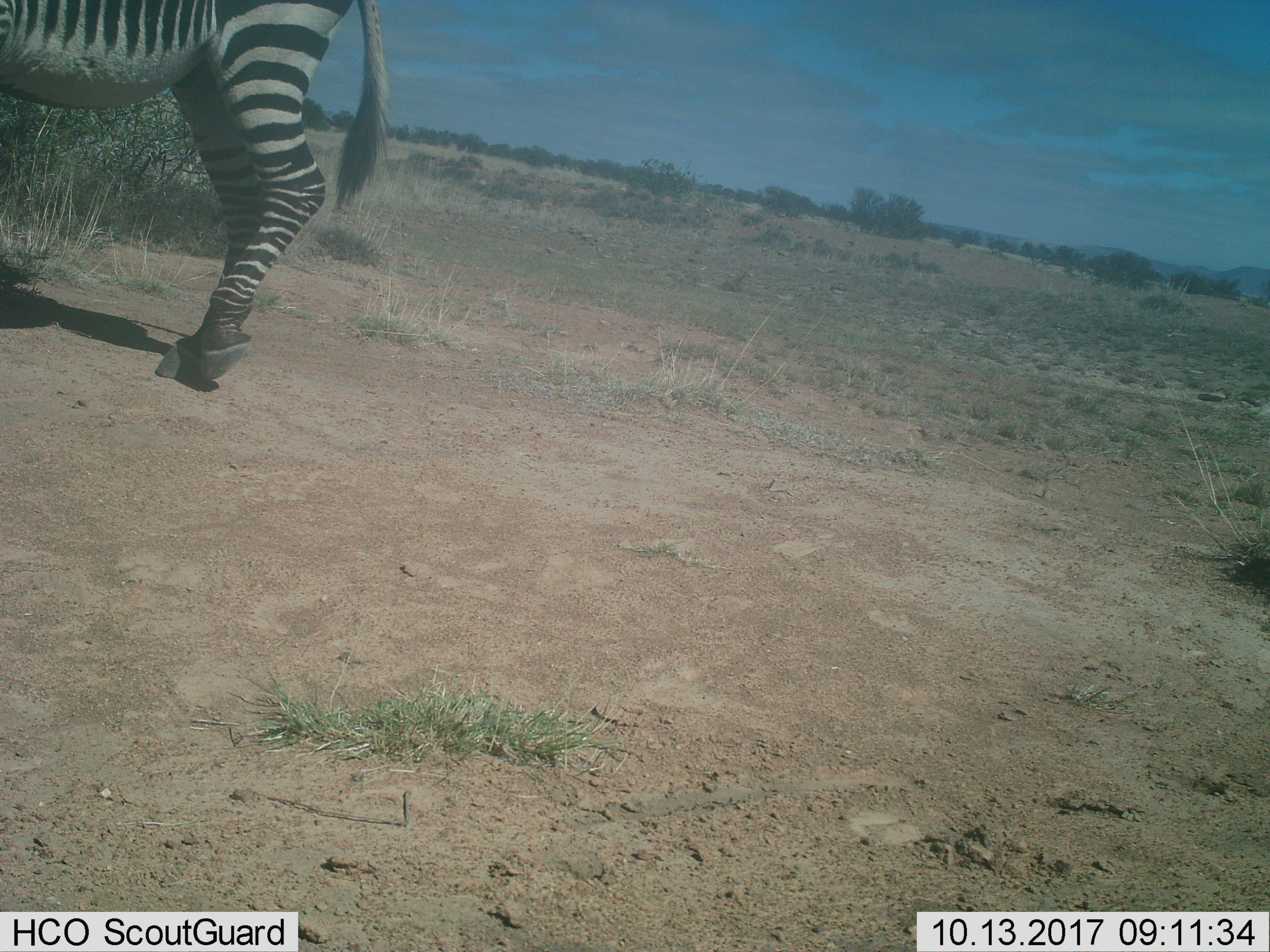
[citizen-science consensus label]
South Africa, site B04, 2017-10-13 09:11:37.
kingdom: Animalia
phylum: Chordata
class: Mammalia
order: Perissodactyla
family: Equidae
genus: Equus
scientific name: Equus zebra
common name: mountain zebra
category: zebramountain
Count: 1.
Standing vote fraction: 44%.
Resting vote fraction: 0%.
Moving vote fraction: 56%.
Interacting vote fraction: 0%.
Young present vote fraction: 0%.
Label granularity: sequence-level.